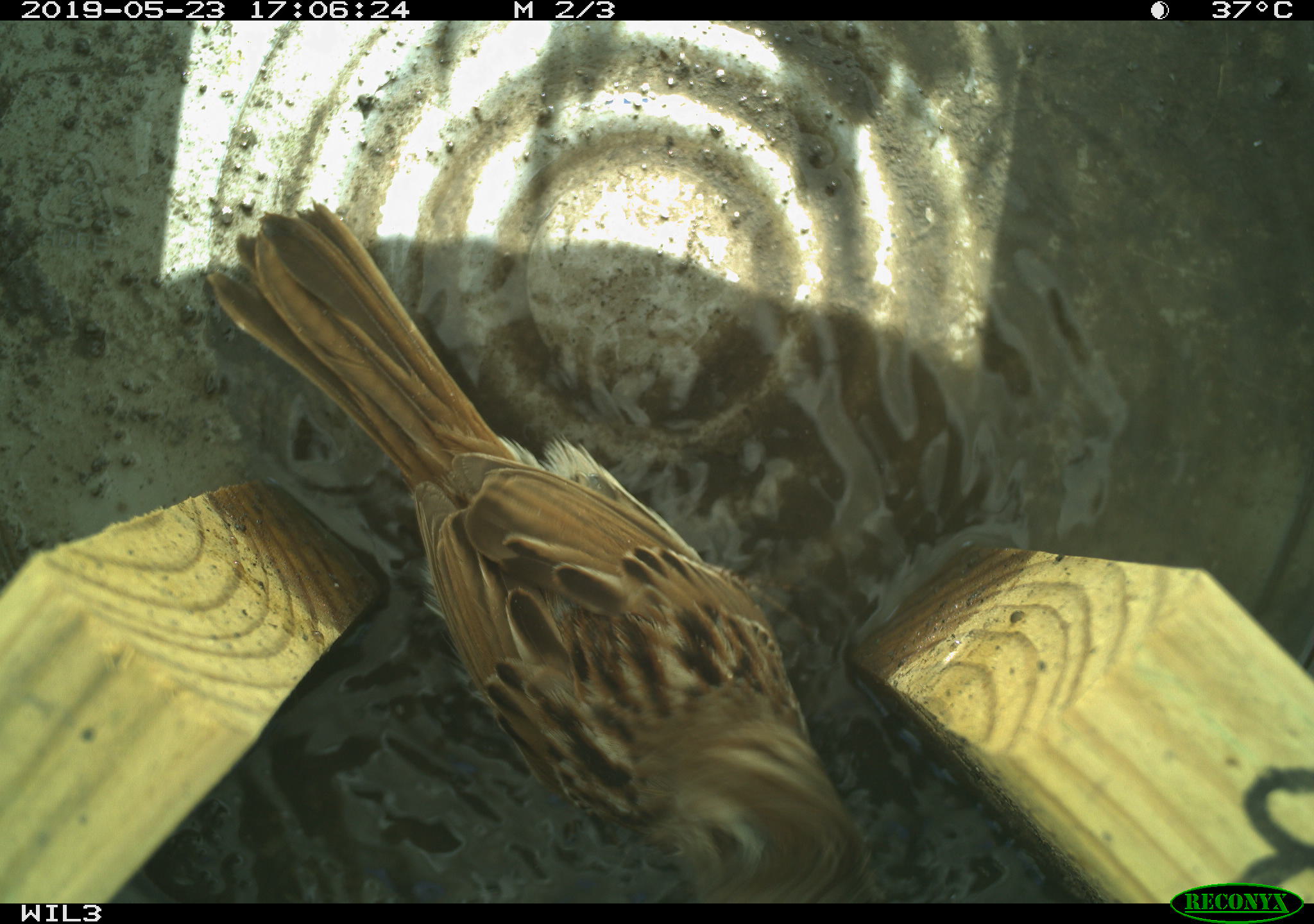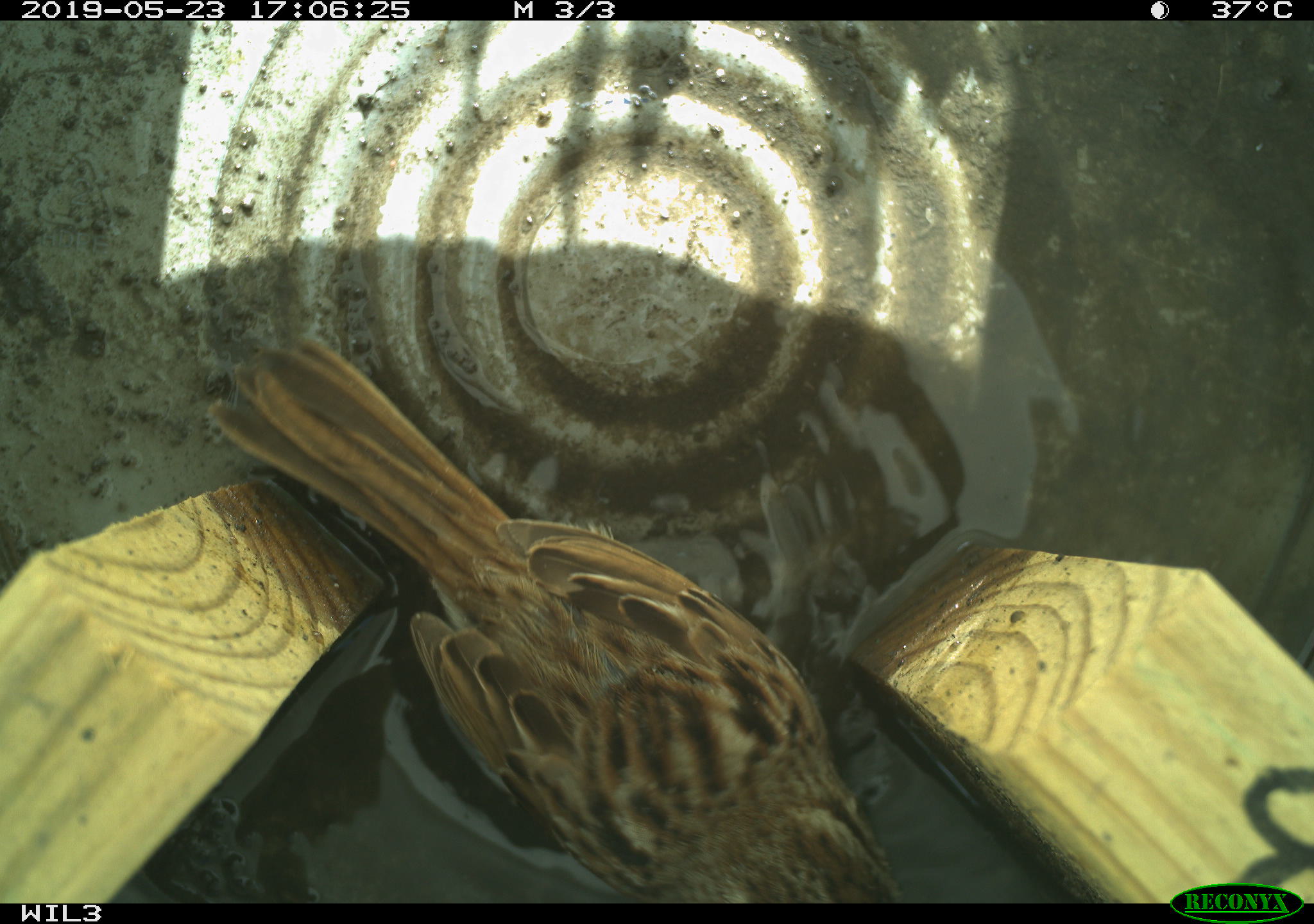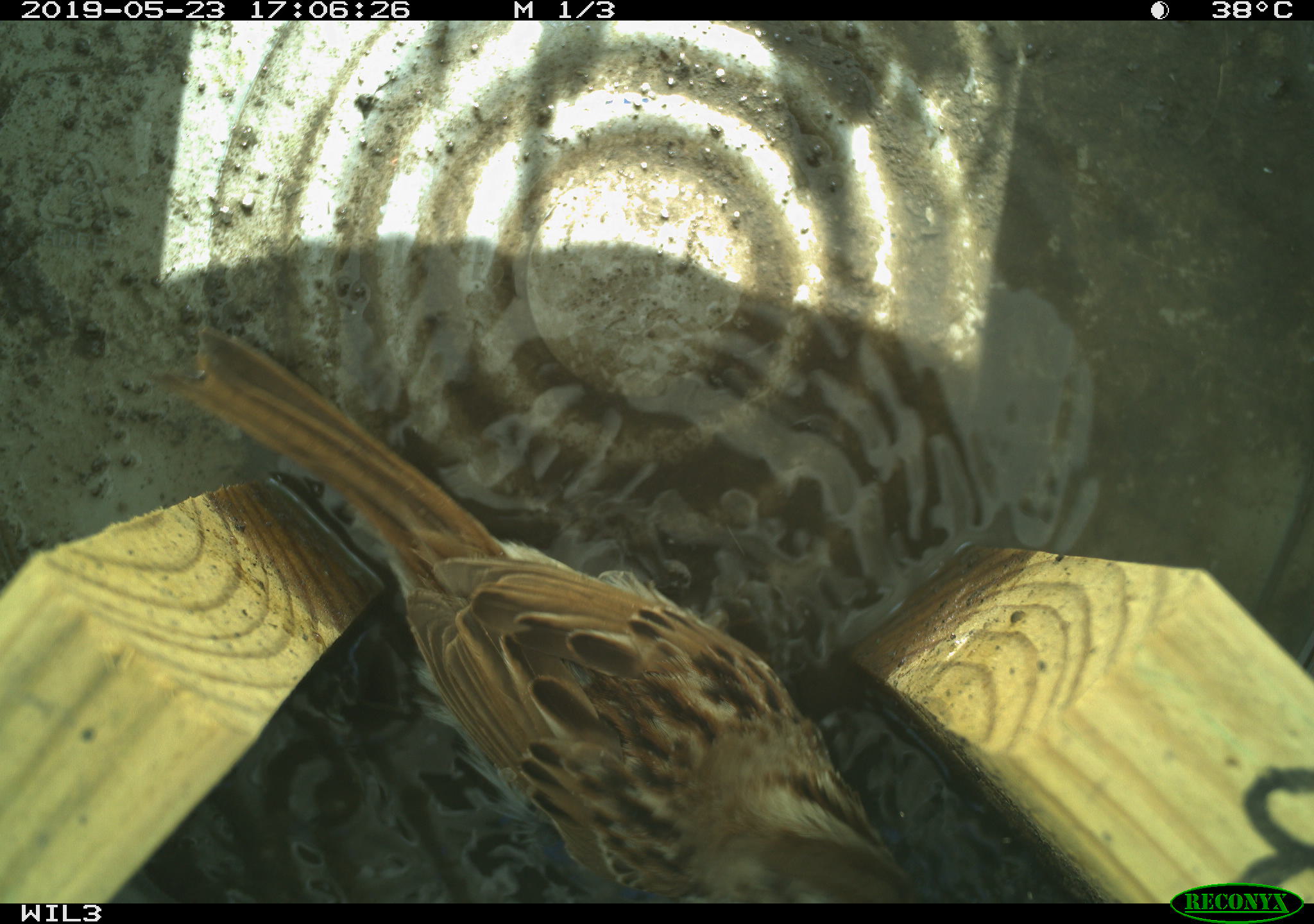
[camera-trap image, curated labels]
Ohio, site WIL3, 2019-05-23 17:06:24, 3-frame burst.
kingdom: Animalia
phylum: Chordata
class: Aves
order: Passeriformes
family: Passerellidae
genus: Melospiza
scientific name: Melospiza melodia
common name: song sparrow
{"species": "song sparrow (Melospiza melodia)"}